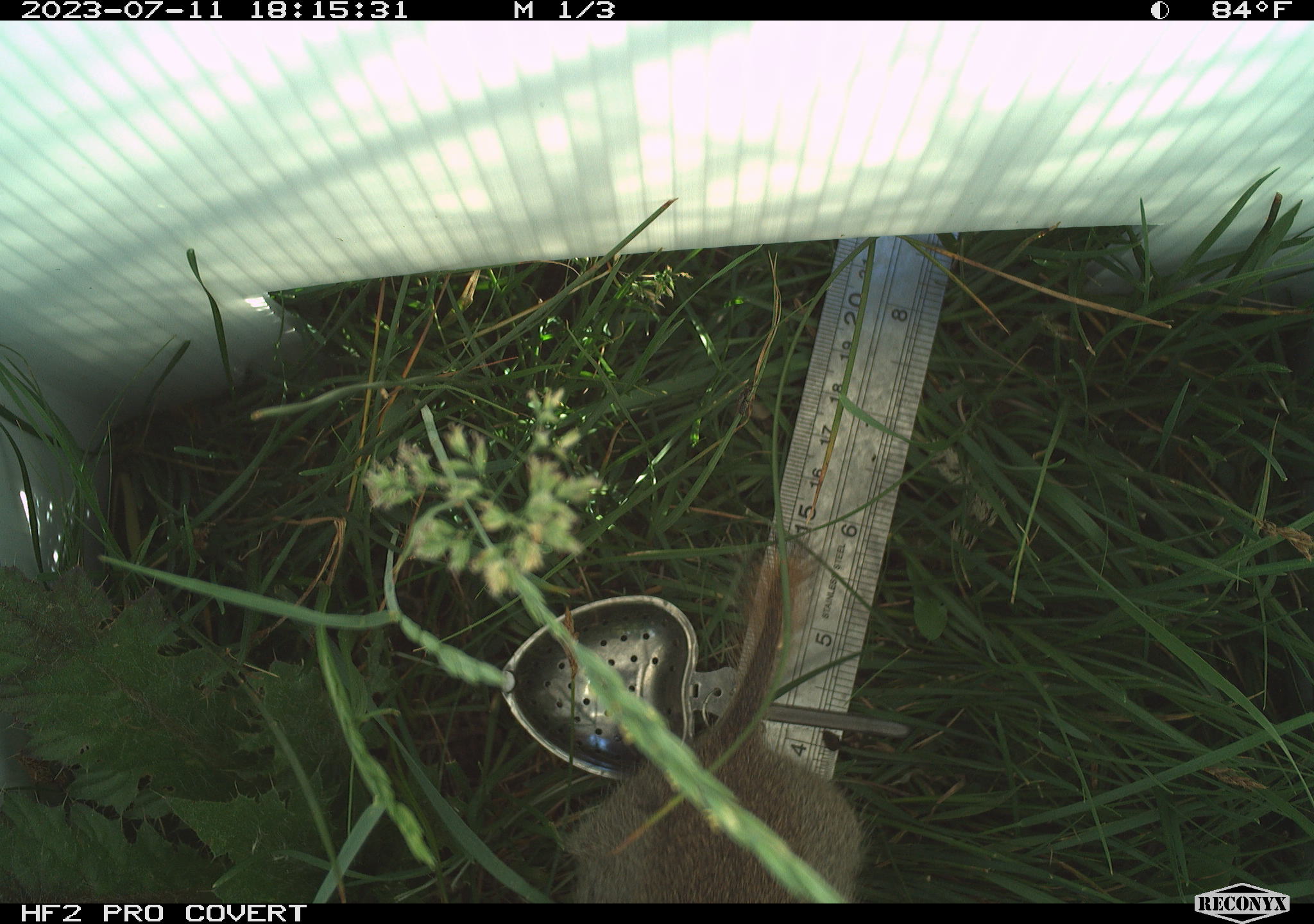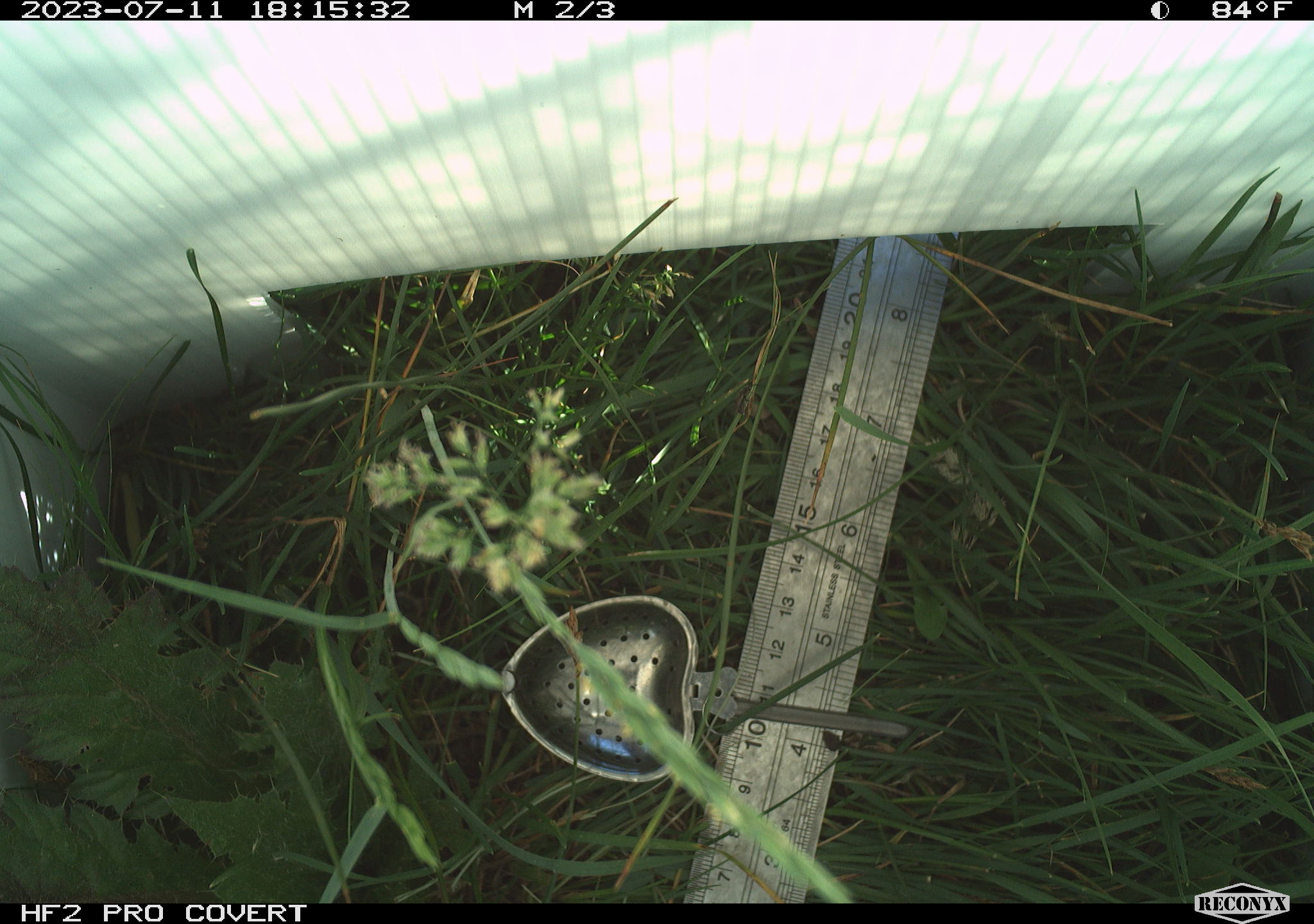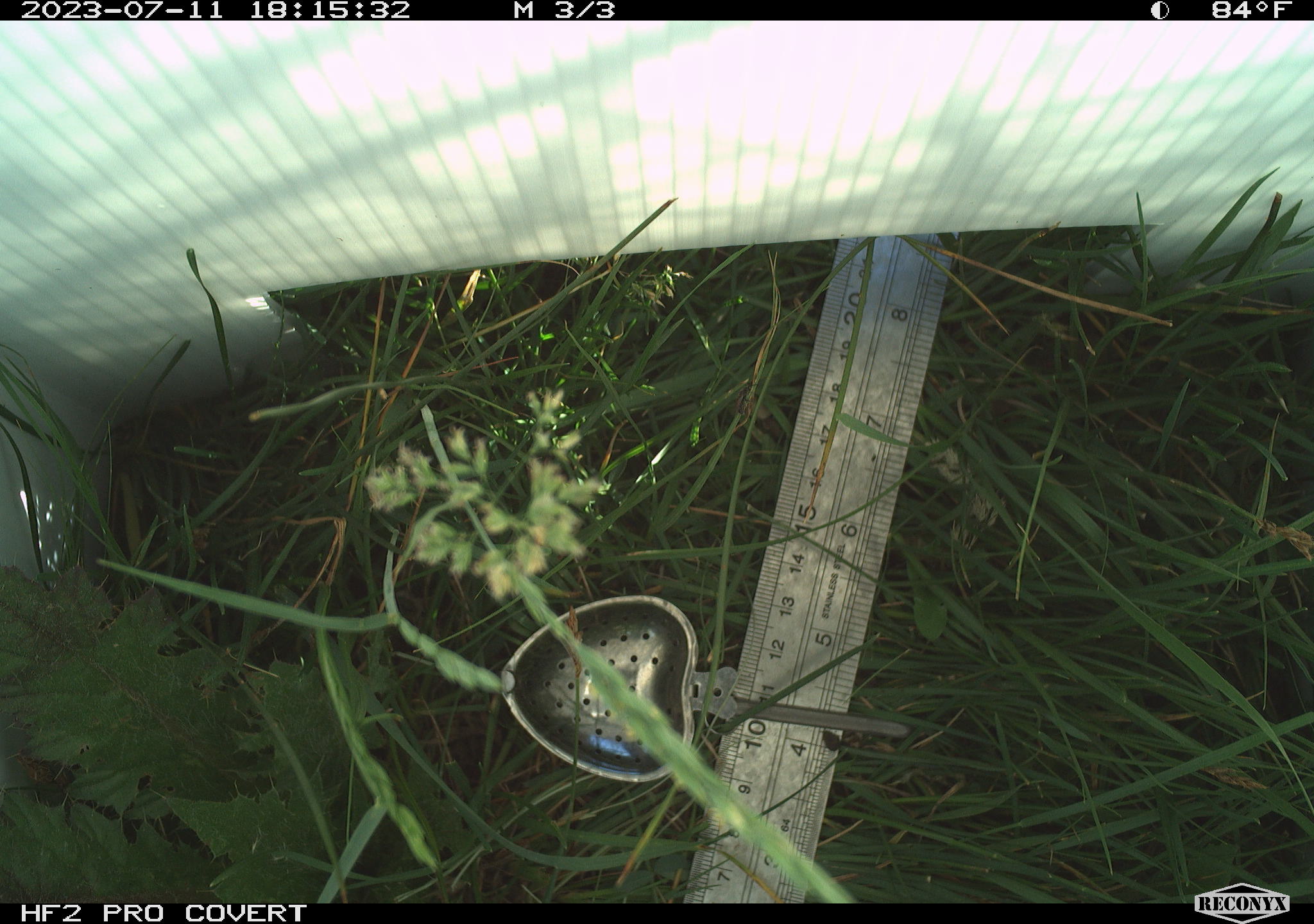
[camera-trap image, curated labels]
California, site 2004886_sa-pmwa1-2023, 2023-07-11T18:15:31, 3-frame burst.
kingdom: Animalia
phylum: Chordata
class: Mammalia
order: Rodentia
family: Sciuridae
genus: Urocitellus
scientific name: Urocitellus beldingi beldingi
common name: belding's ground squirrel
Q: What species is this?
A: Belding's ground squirrel (Urocitellus beldingi beldingi).